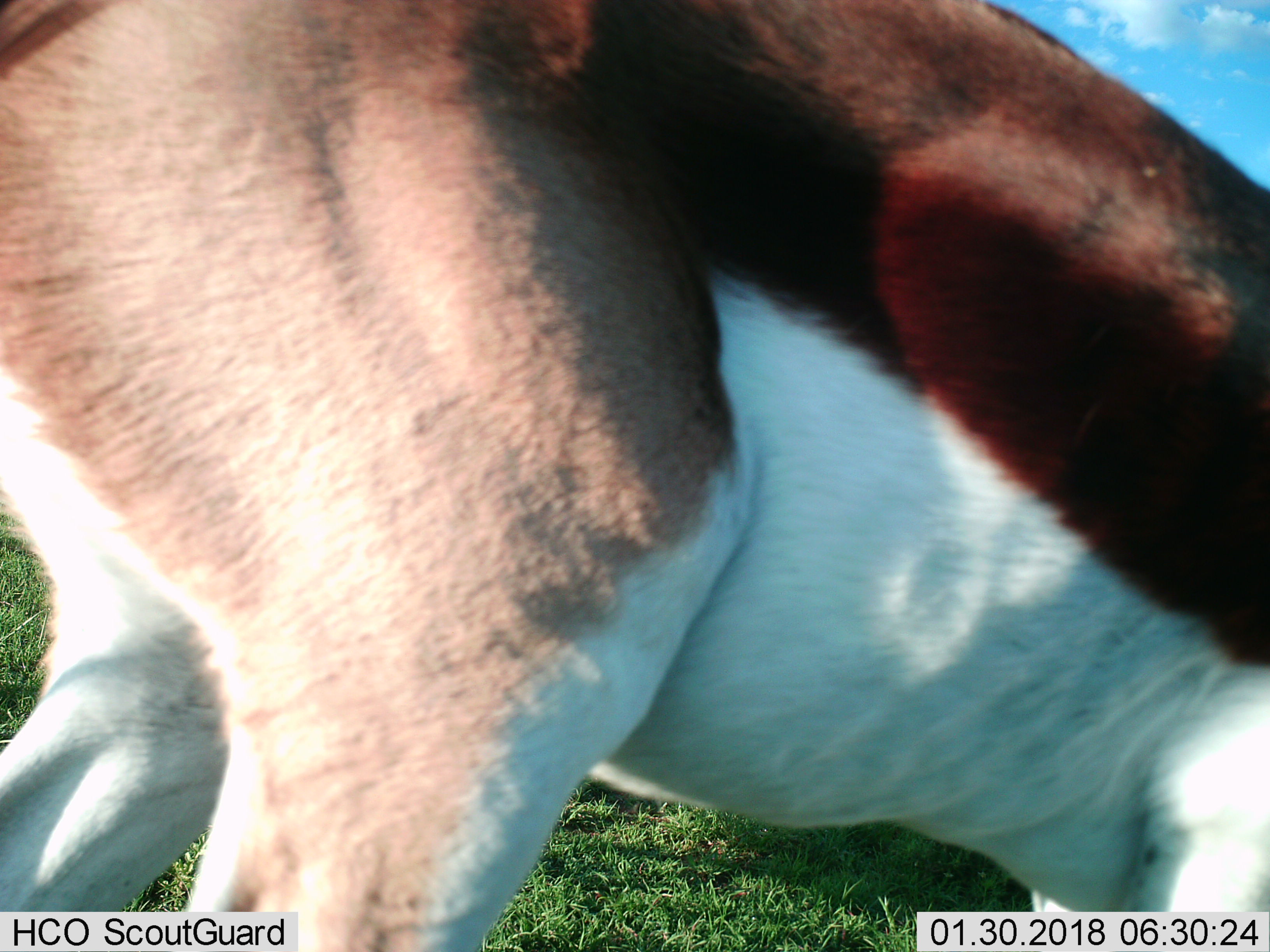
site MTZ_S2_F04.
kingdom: Animalia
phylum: Chordata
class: Mammalia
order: Artiodactyla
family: Bovidae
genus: Antidorcas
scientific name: Antidorcas marsupialis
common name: springbok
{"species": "springbok (Antidorcas marsupialis)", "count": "1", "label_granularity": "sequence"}